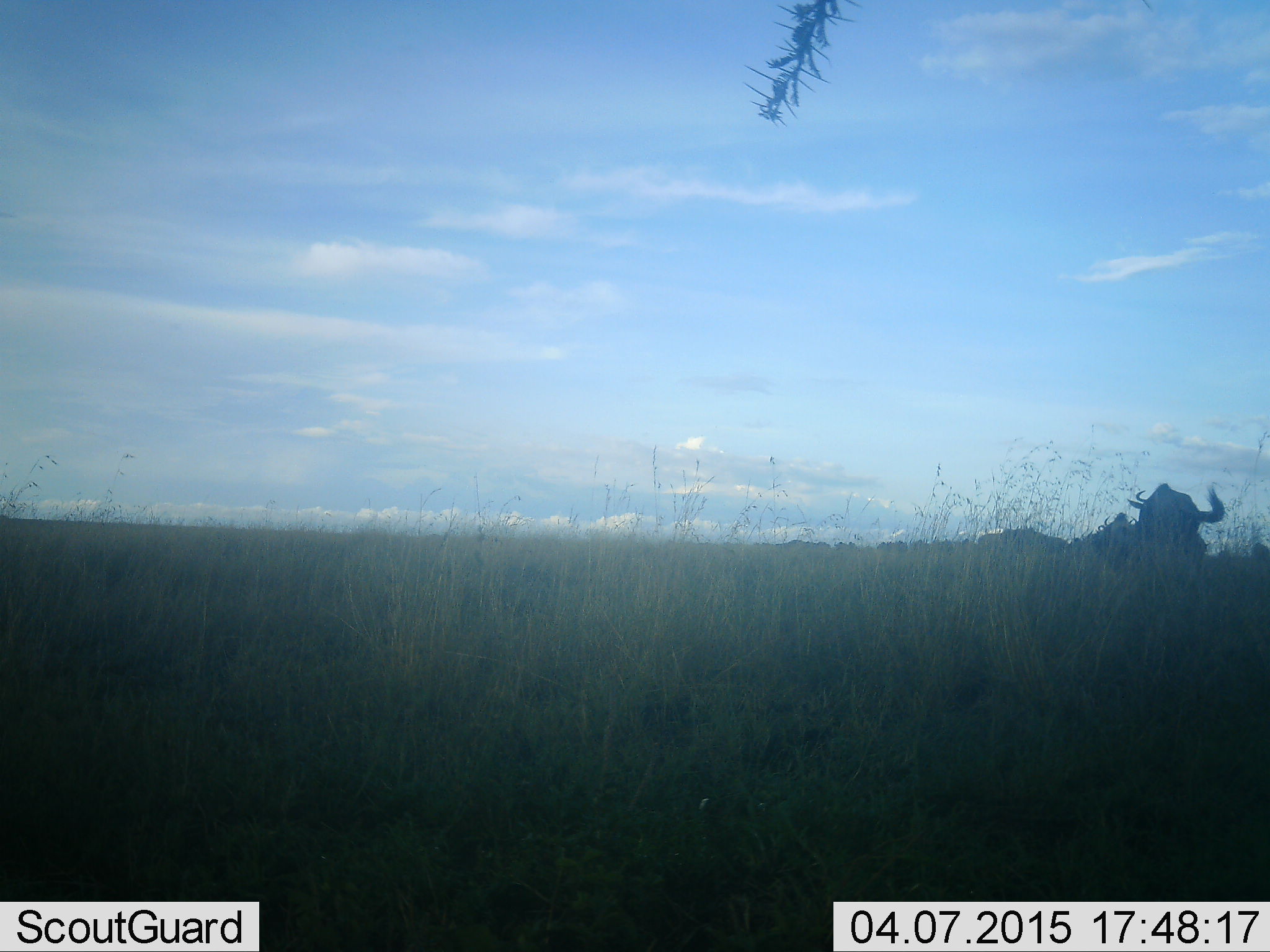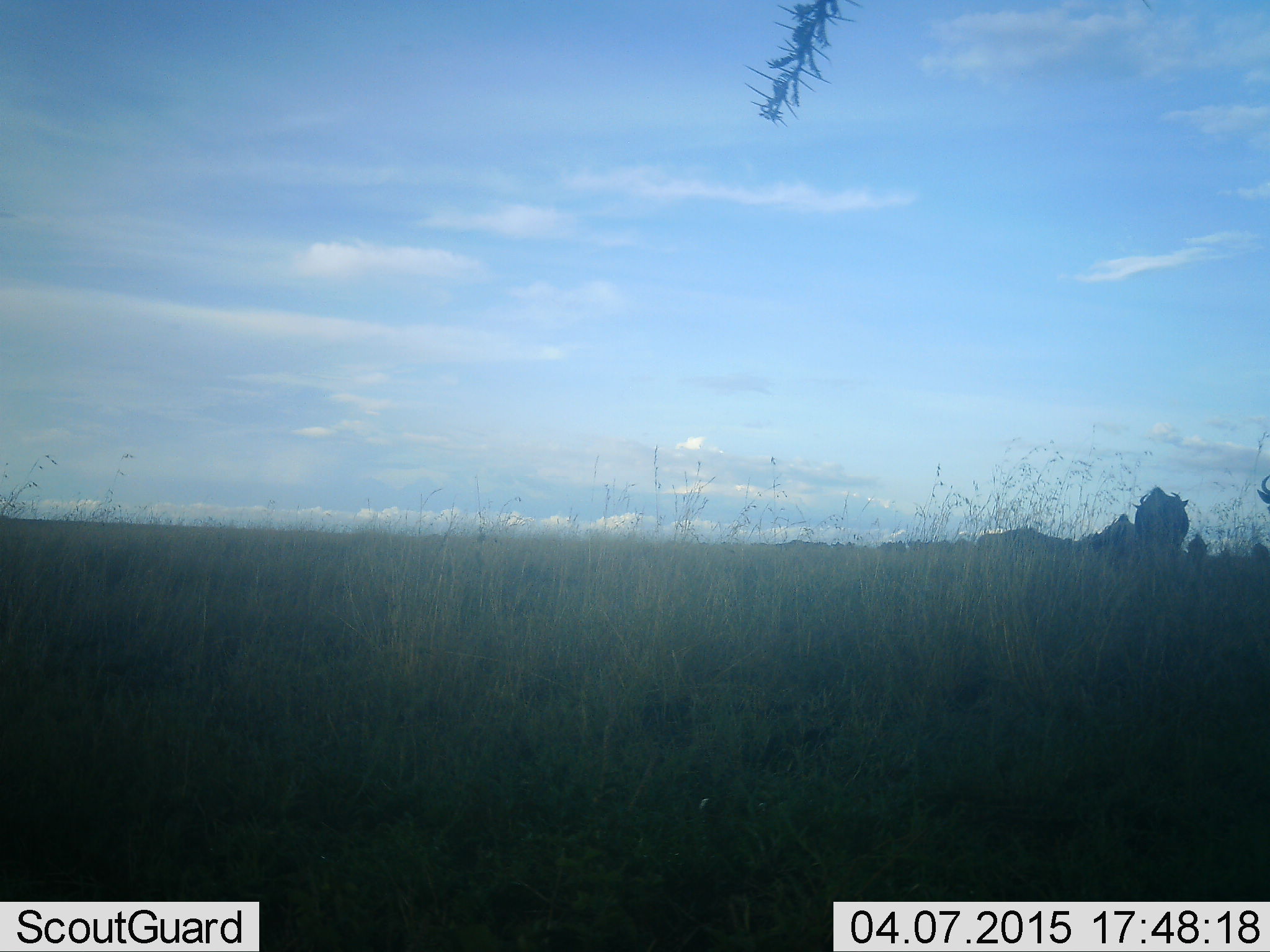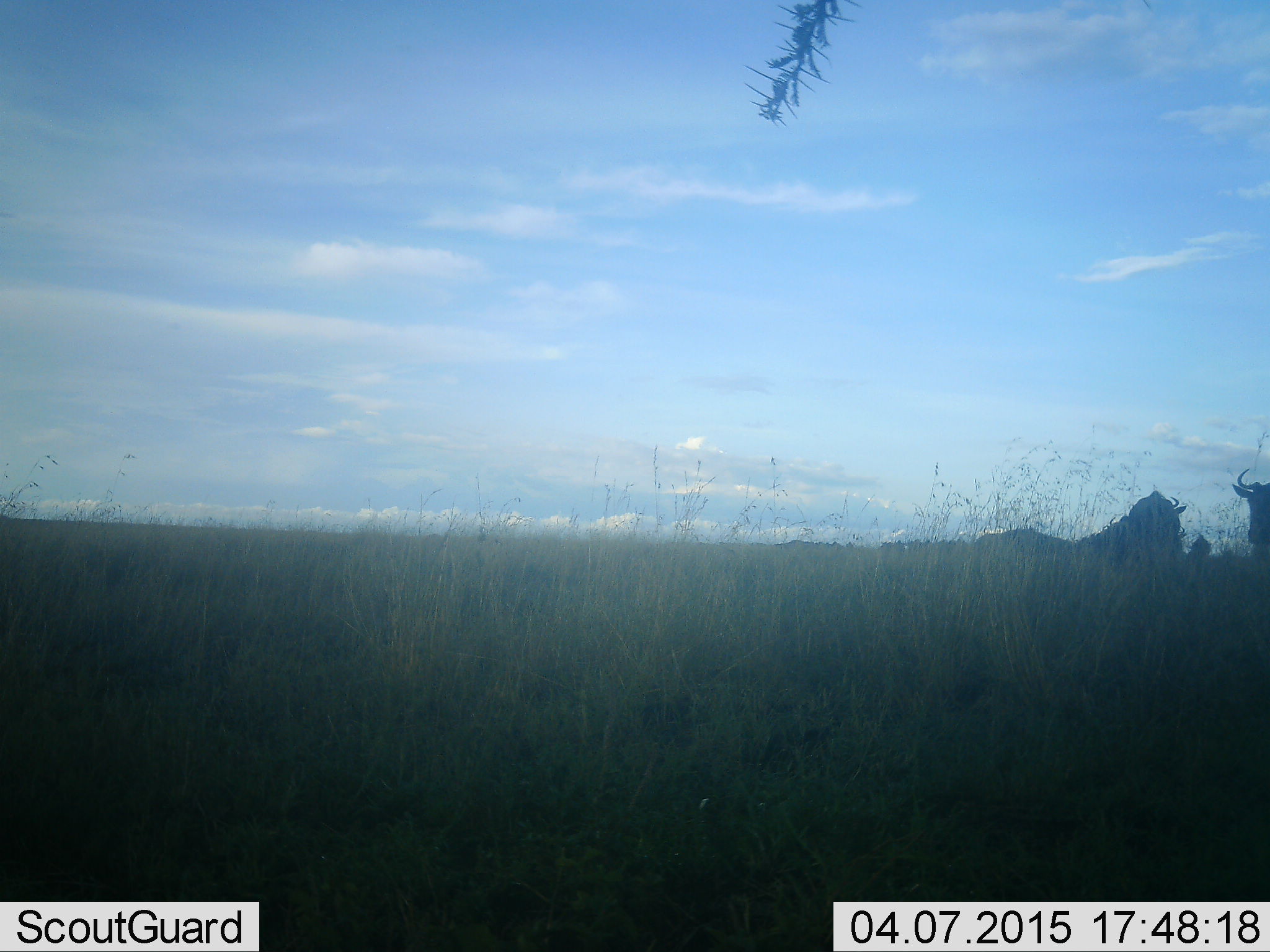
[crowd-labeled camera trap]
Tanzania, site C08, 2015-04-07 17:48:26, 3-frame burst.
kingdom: Animalia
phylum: Chordata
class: Mammalia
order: Artiodactyla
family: Bovidae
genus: Connochaetes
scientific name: Connochaetes taurinus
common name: blue wildebeest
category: wildebeest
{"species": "wildebeest (blue wildebeest) (Connochaetes taurinus)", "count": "5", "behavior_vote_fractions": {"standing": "50%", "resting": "20%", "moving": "60%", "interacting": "10%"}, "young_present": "0%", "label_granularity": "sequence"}